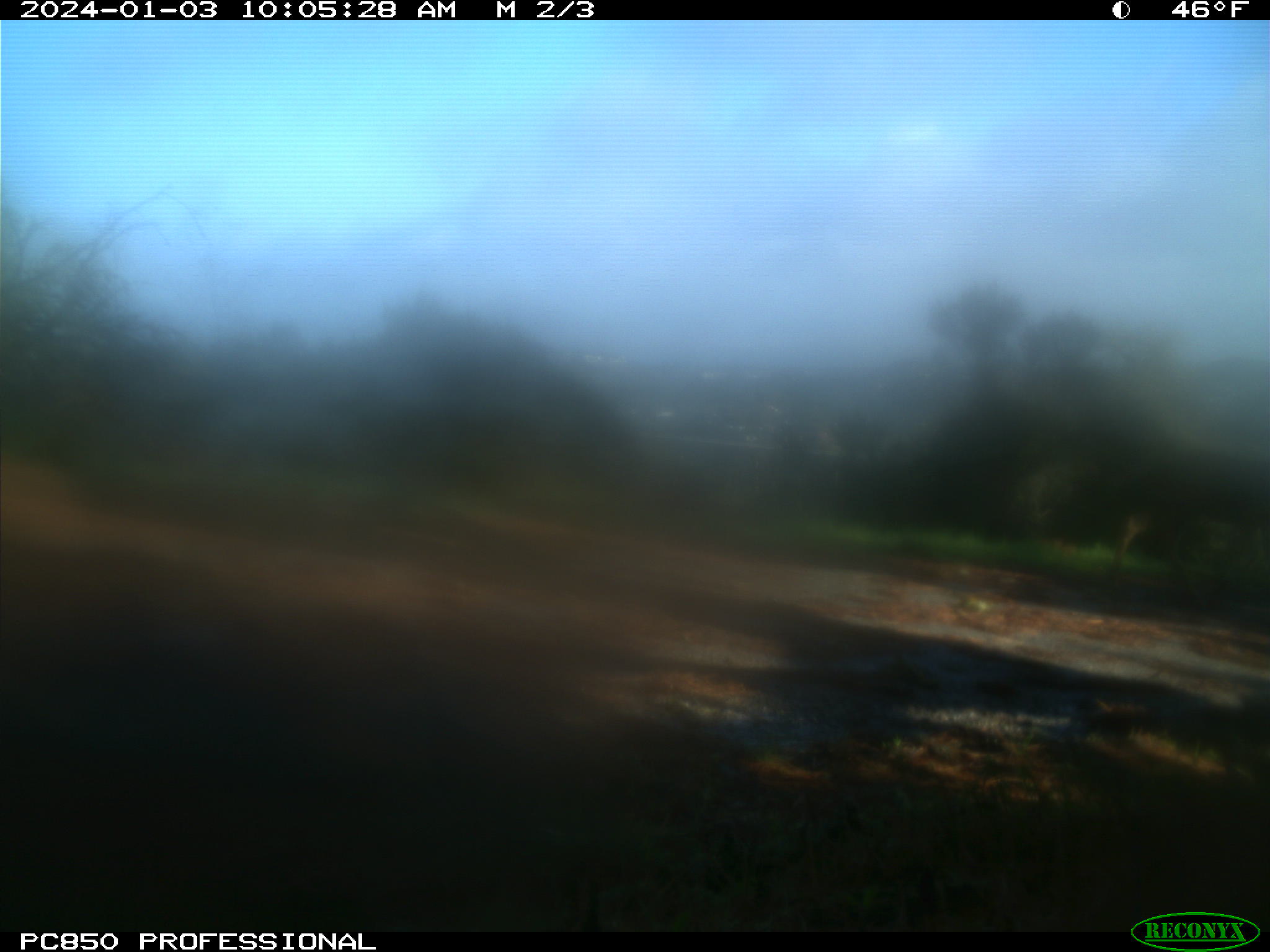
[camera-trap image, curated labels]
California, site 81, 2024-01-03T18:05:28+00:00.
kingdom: Animalia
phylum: Chordata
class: Mammalia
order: Artiodactyla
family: Cervidae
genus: Odocoileus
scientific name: Odocoileus hemionus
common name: mule deer